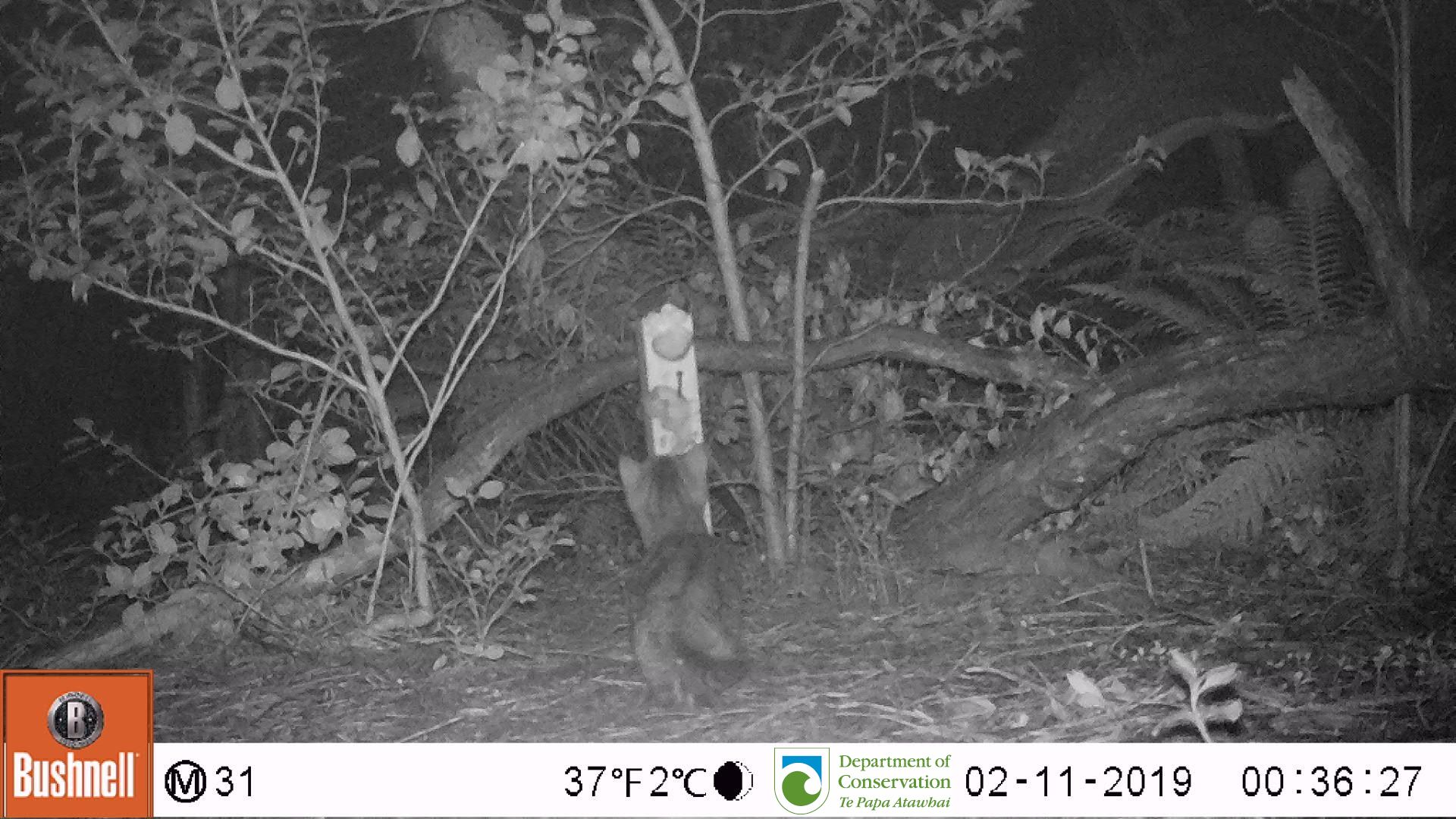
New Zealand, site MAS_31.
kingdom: Animalia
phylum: Chordata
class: Mammalia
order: Carnivora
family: Felidae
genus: Felis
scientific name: Felis catus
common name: domestic cat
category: cat